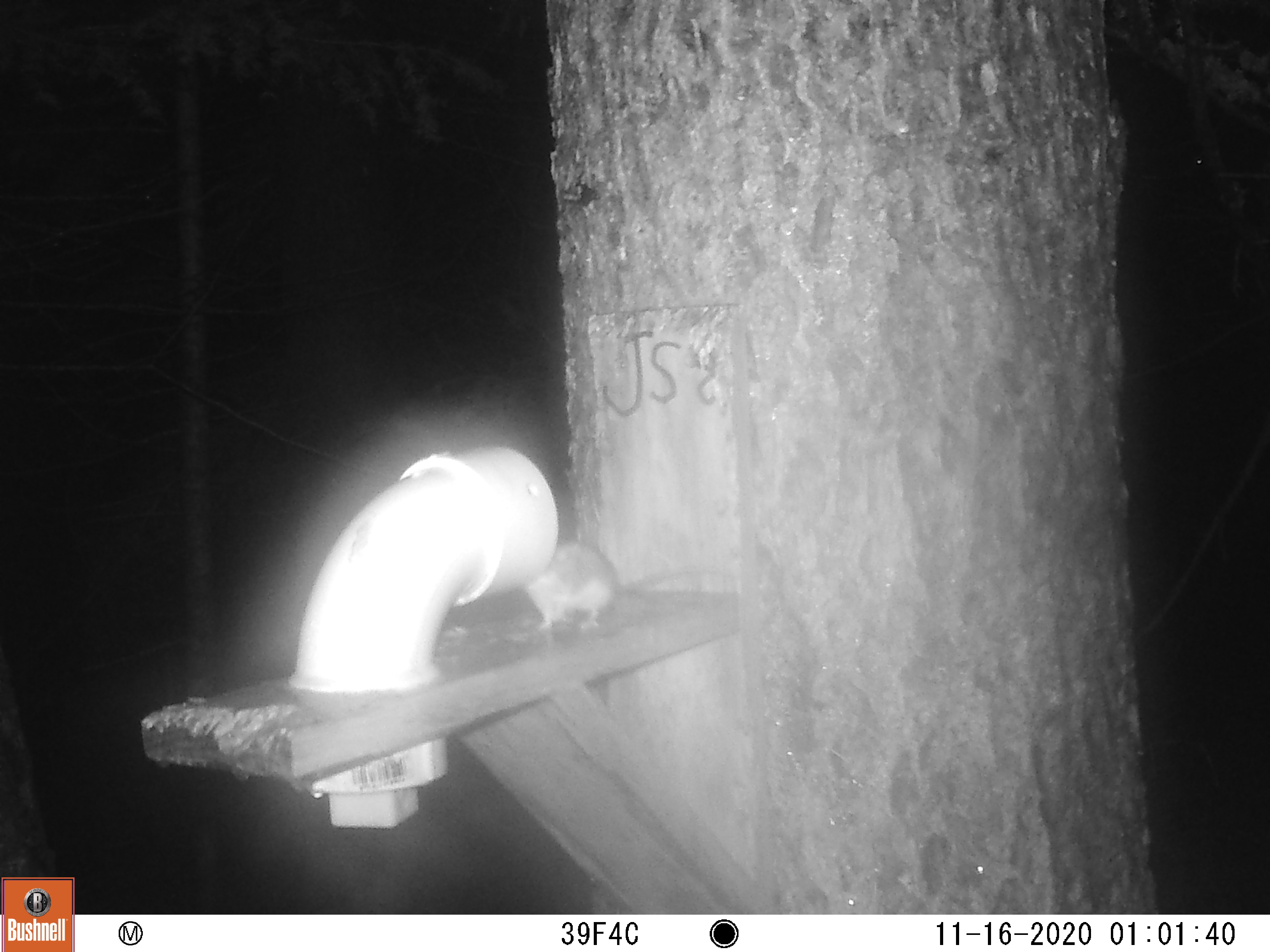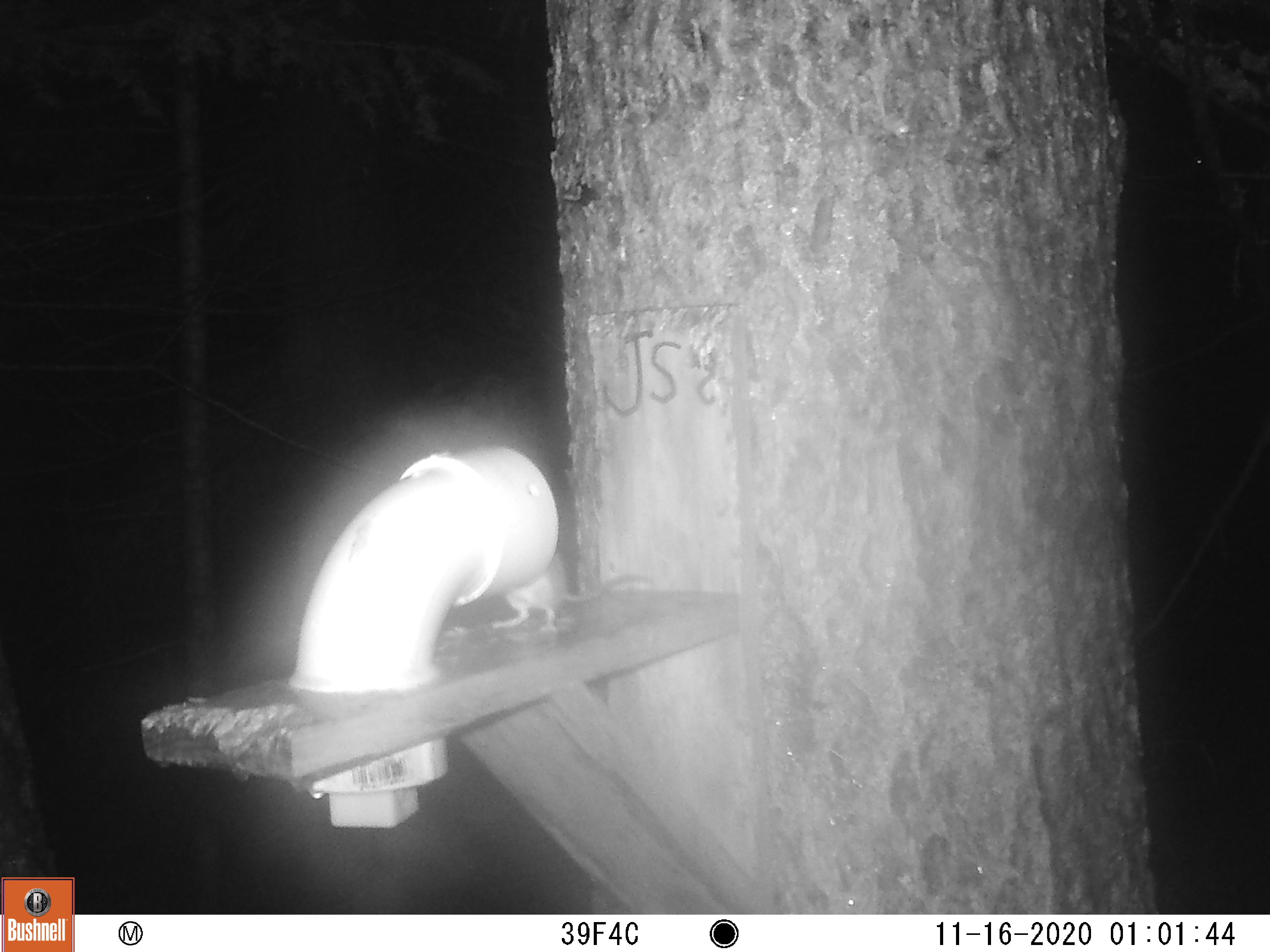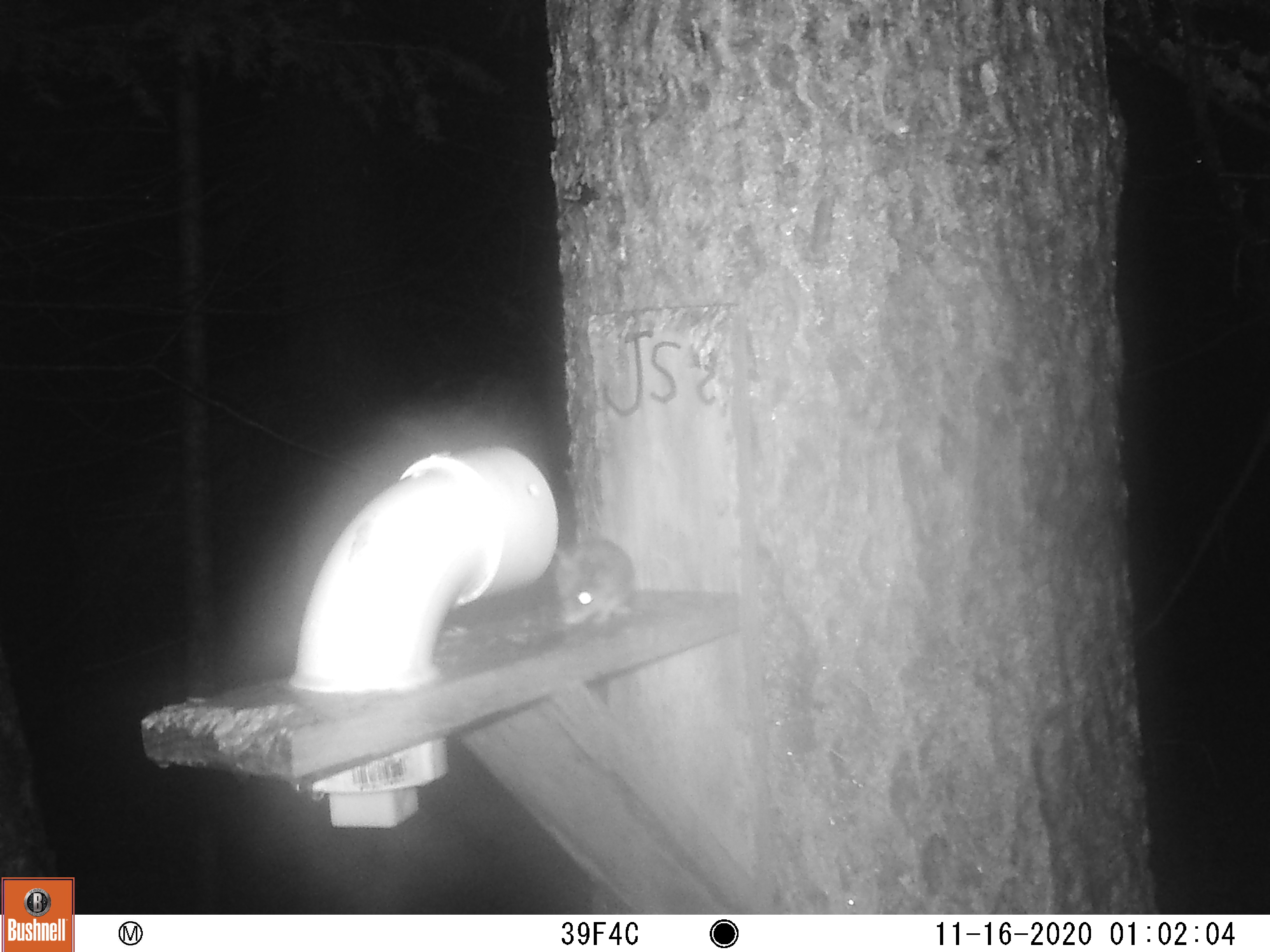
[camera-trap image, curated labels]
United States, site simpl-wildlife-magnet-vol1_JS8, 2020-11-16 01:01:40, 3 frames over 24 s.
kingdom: Animalia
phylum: Chordata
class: Mammalia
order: Rodentia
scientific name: Rodentia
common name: mouse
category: mouse sp.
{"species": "mouse sp. (mouse) (Rodentia)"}